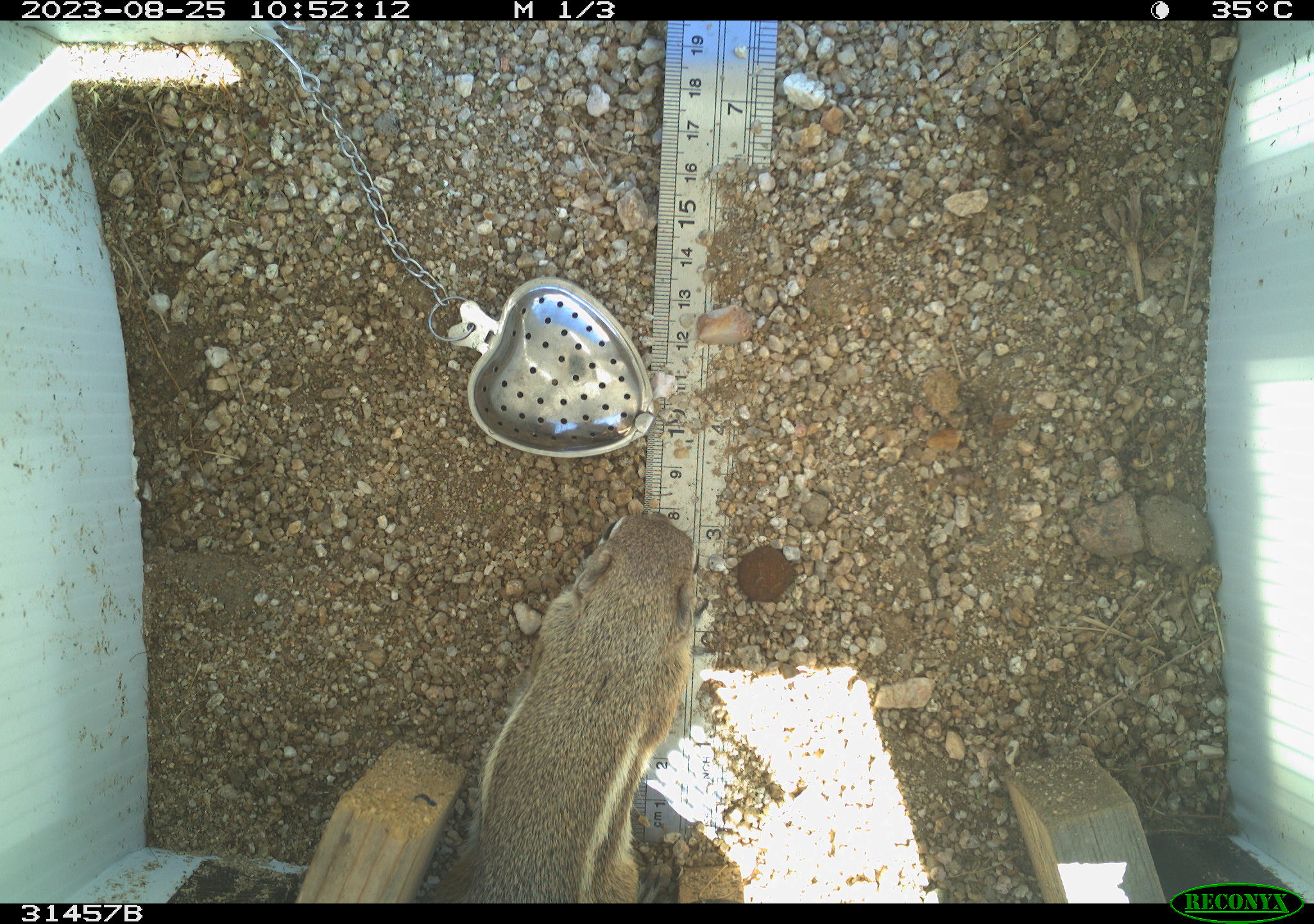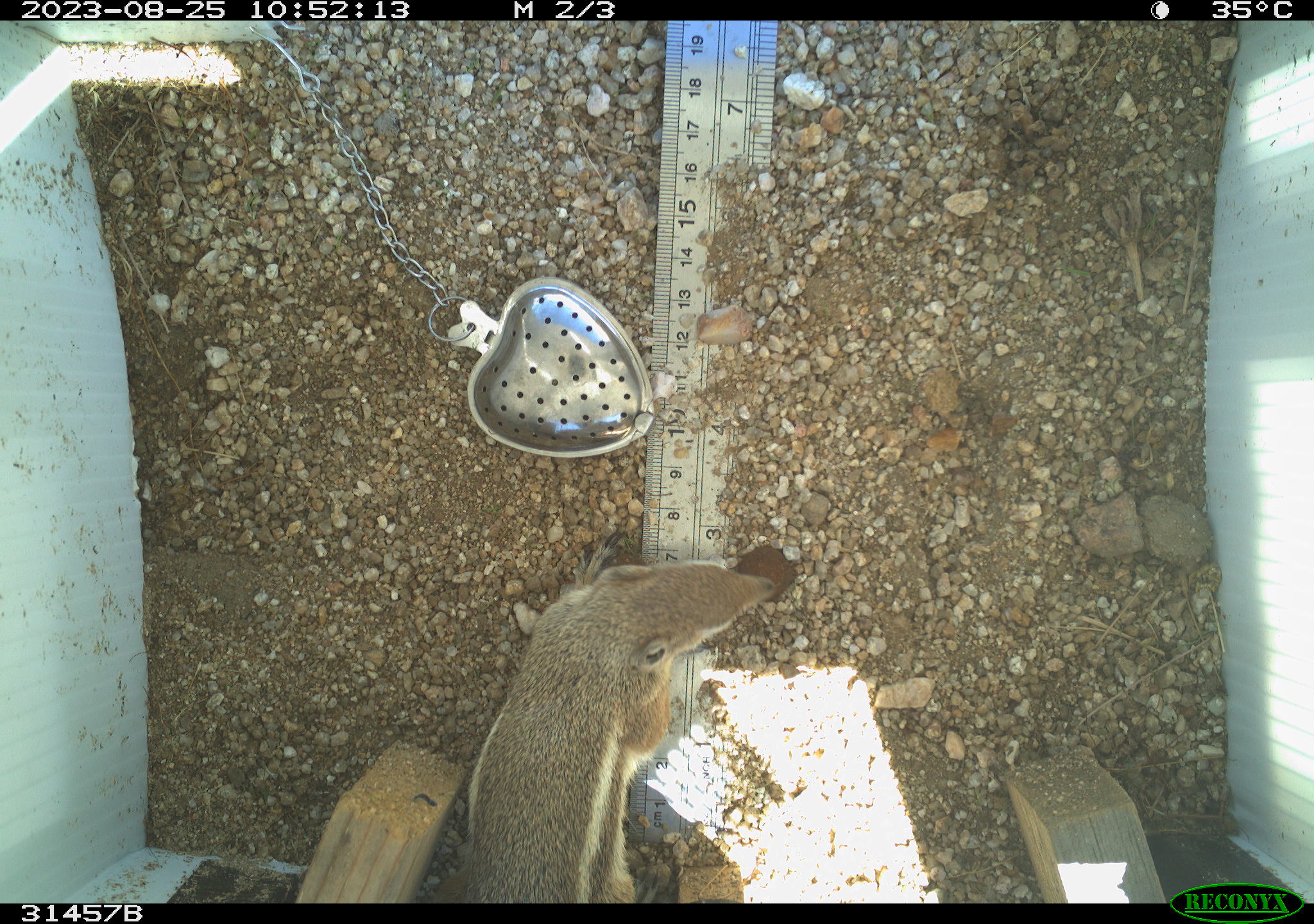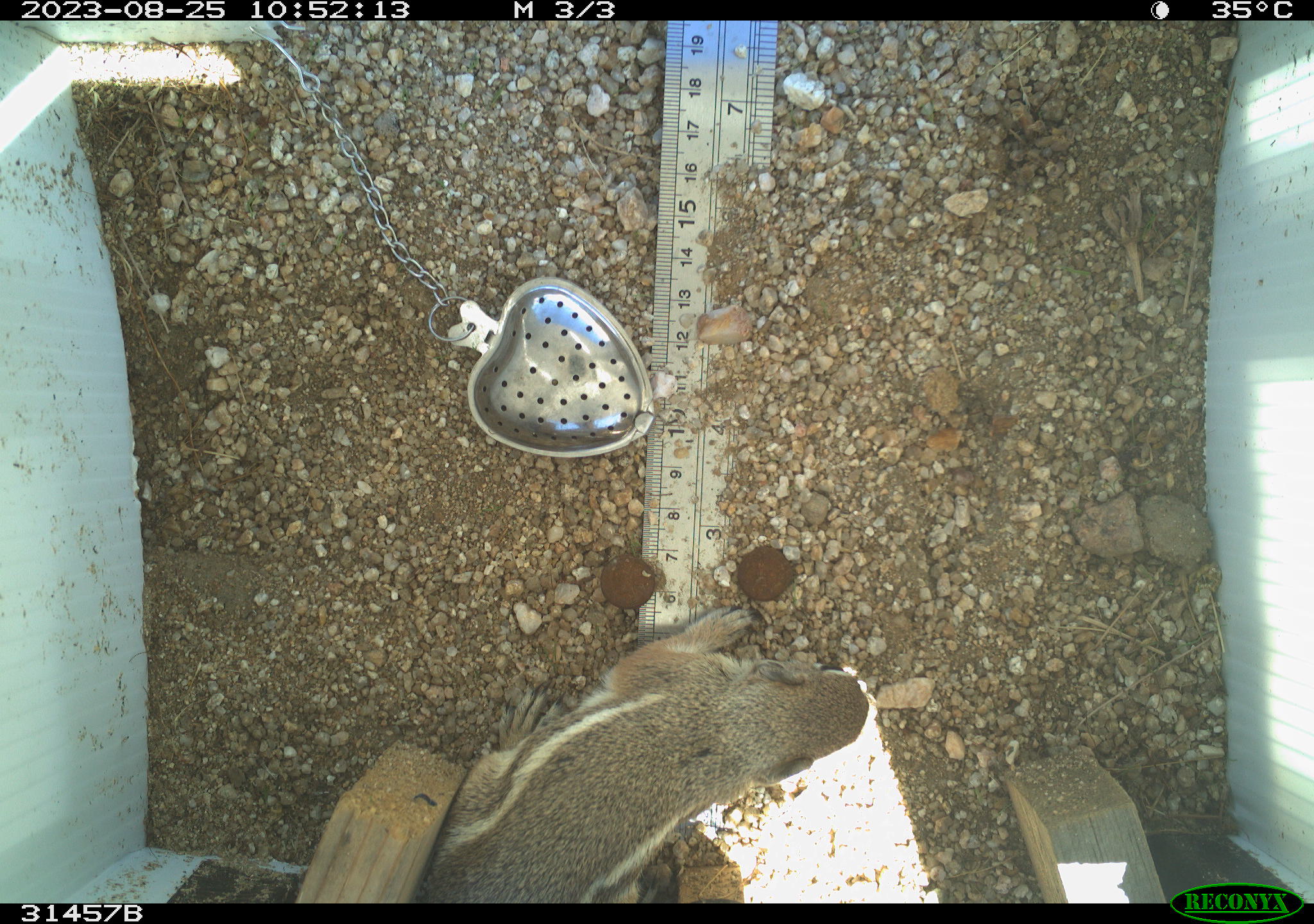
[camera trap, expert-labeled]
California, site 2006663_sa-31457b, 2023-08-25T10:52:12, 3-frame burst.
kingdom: Animalia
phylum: Chordata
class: Mammalia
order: Rodentia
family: Sciuridae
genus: Ammospermophilus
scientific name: Ammospermophilus leucurus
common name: white-tailed antelope squirrel